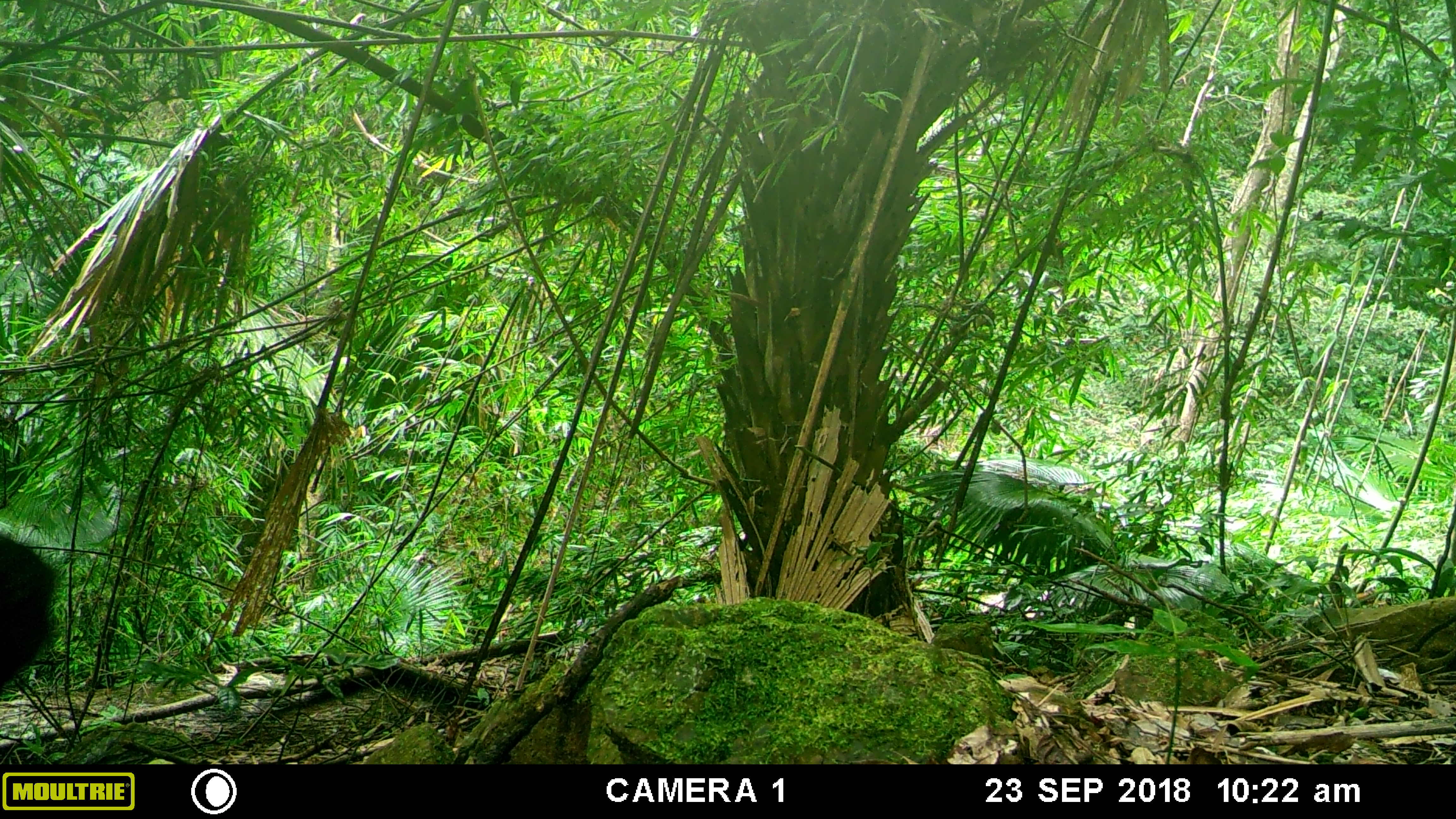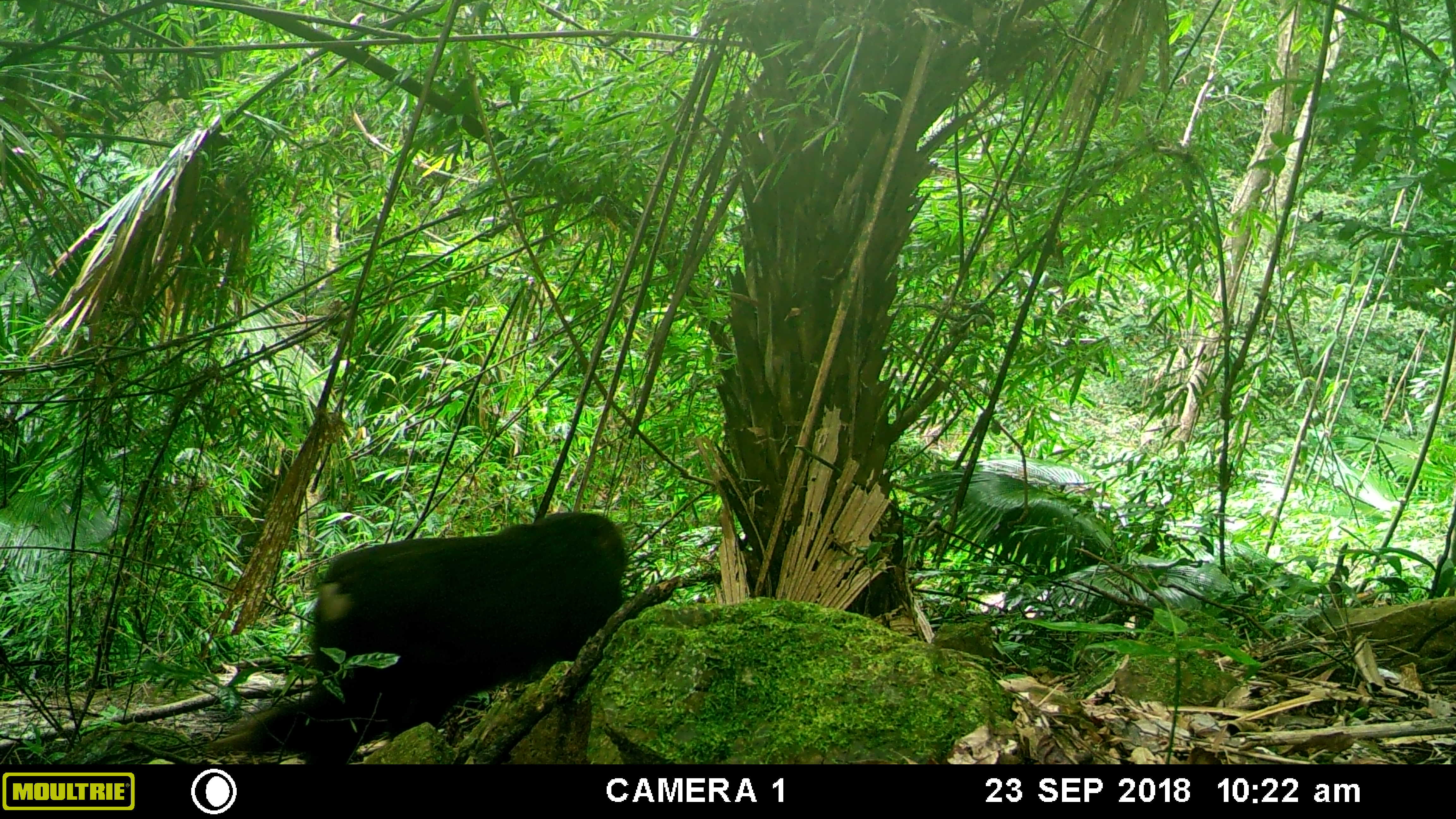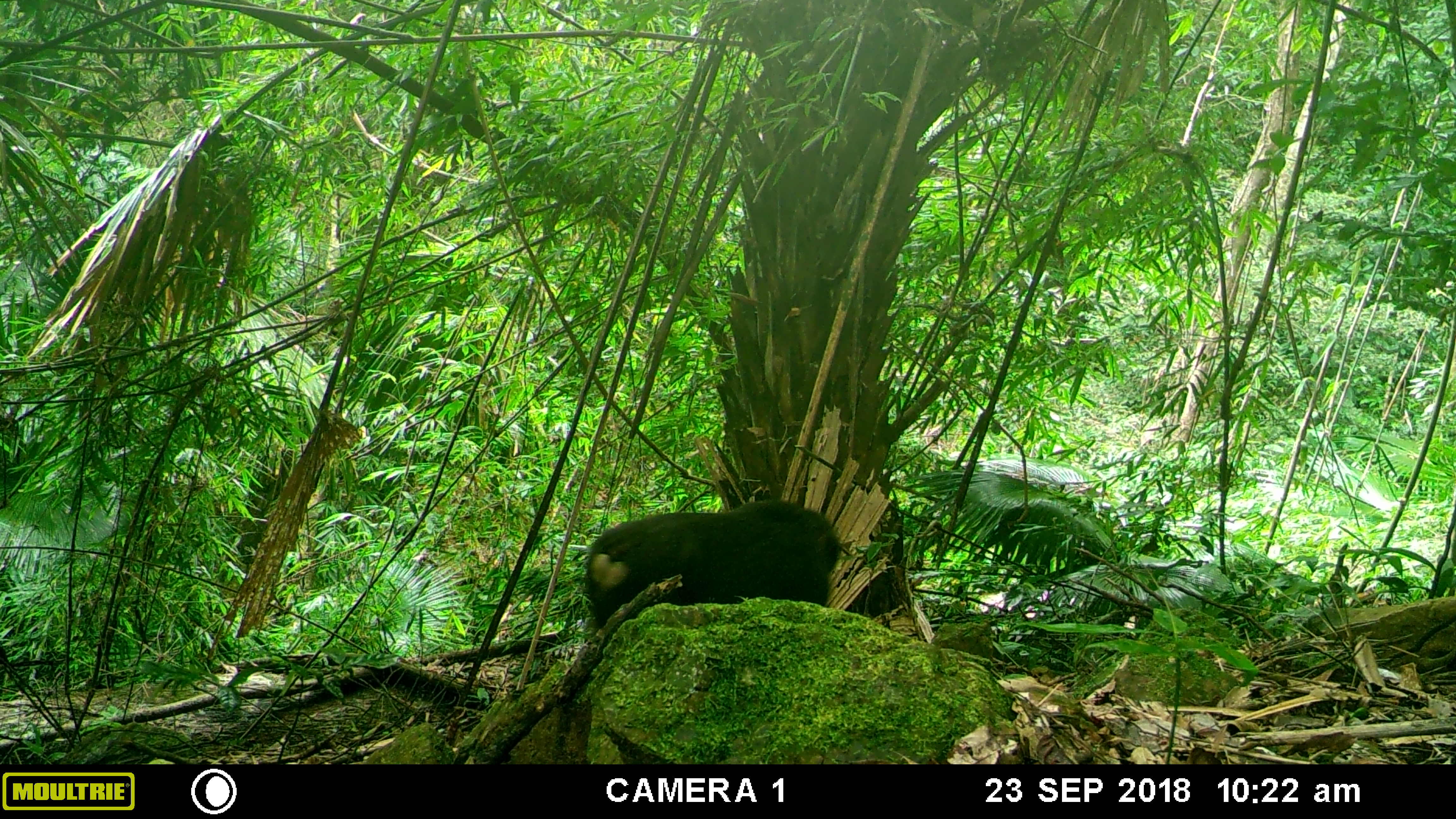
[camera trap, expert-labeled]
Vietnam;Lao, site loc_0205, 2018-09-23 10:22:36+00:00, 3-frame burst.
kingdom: Animalia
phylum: Chordata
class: Mammalia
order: Primates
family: Cercopithecidae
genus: Macaca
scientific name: Macaca arctoides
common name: stump-tailed macaque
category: stump tailed macaque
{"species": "stump tailed macaque (stump-tailed macaque) (Macaca arctoides)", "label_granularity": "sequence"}